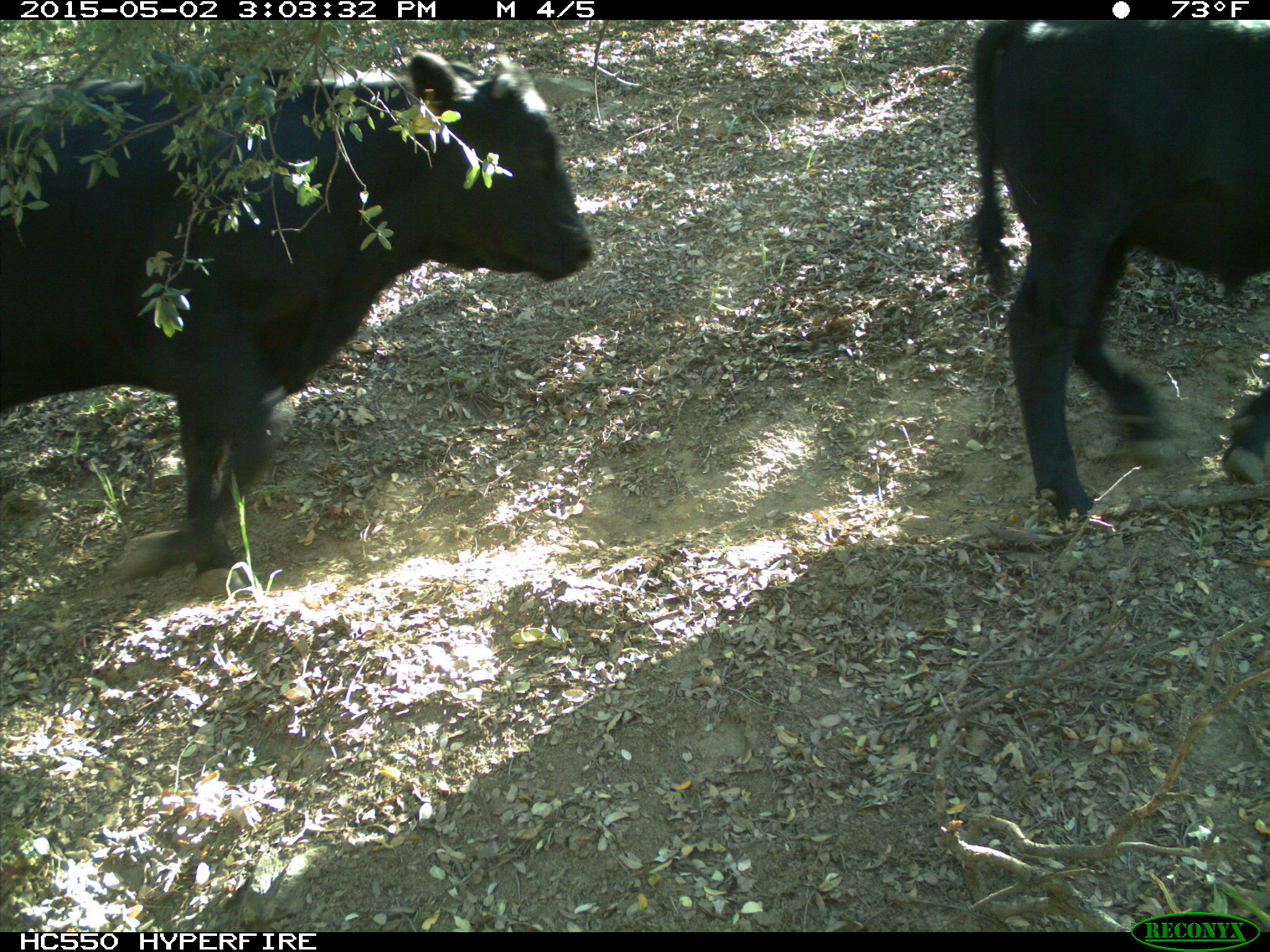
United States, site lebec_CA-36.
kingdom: Animalia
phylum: Chordata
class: Mammalia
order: Artiodactyla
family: Bovidae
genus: Bos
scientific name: Bos taurus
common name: domestic cow